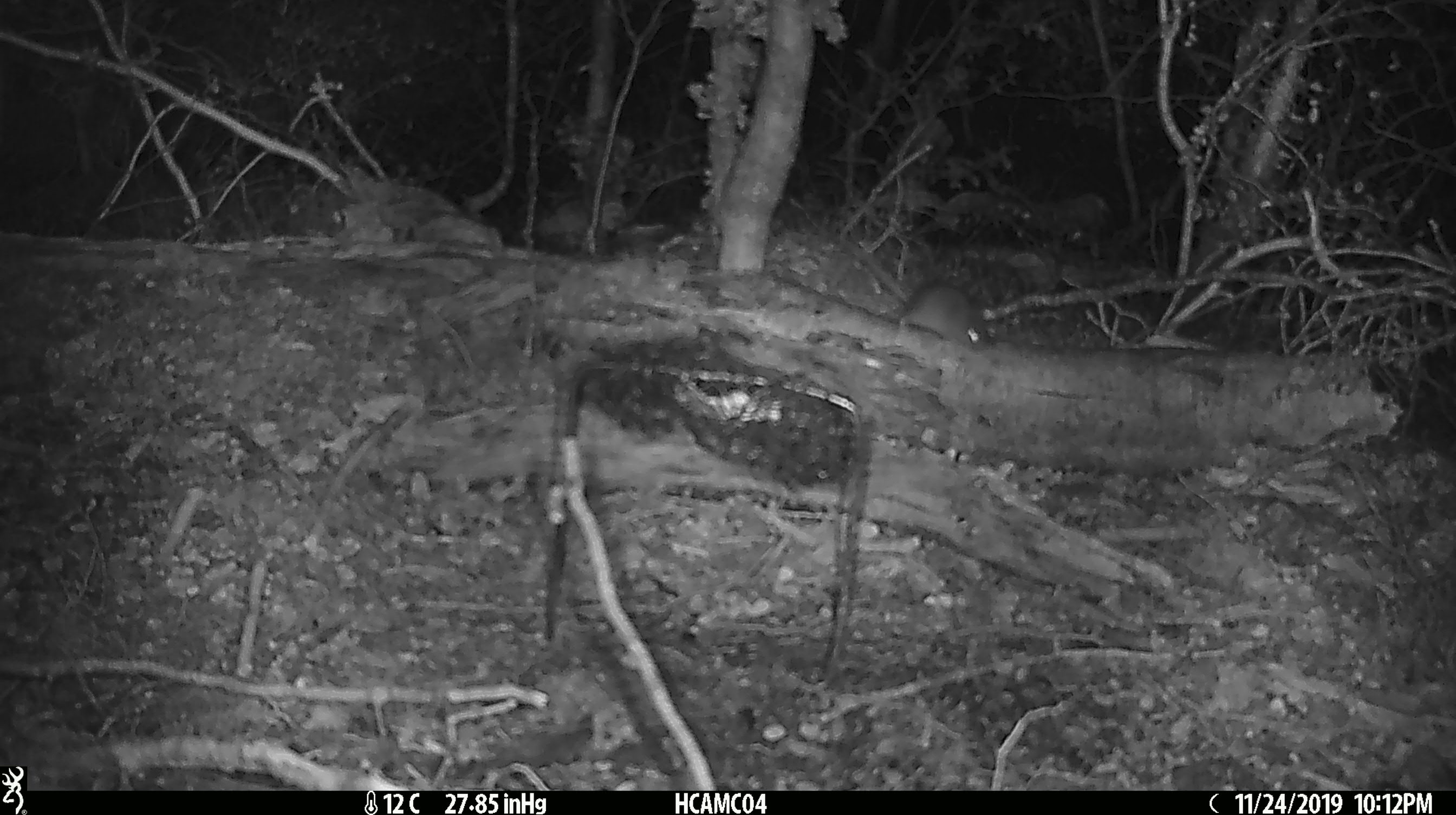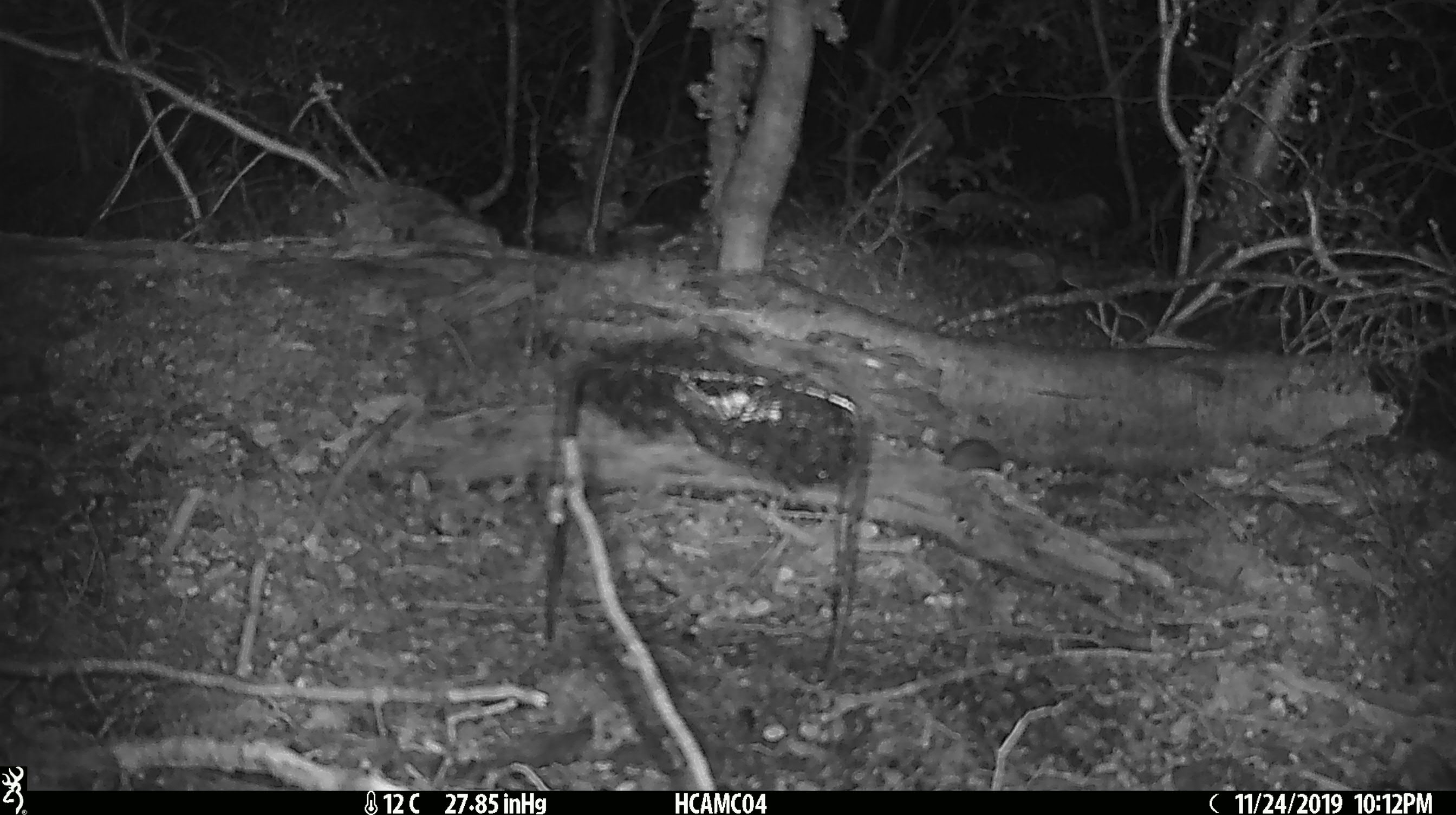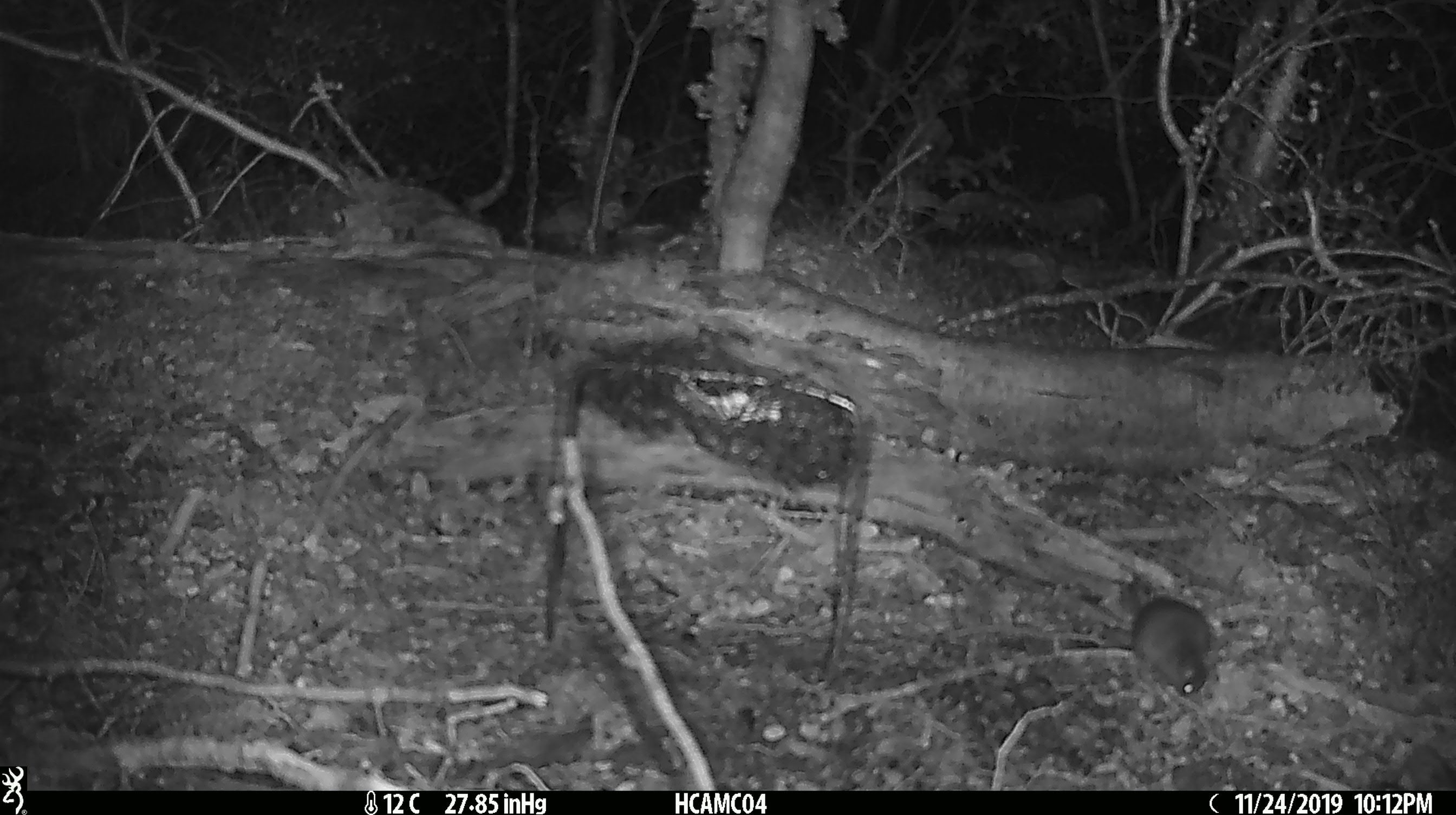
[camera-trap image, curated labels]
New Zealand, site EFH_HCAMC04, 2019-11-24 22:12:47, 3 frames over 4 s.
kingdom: Animalia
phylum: Chordata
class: Mammalia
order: Rodentia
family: Muridae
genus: Mus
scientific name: Mus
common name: mouse